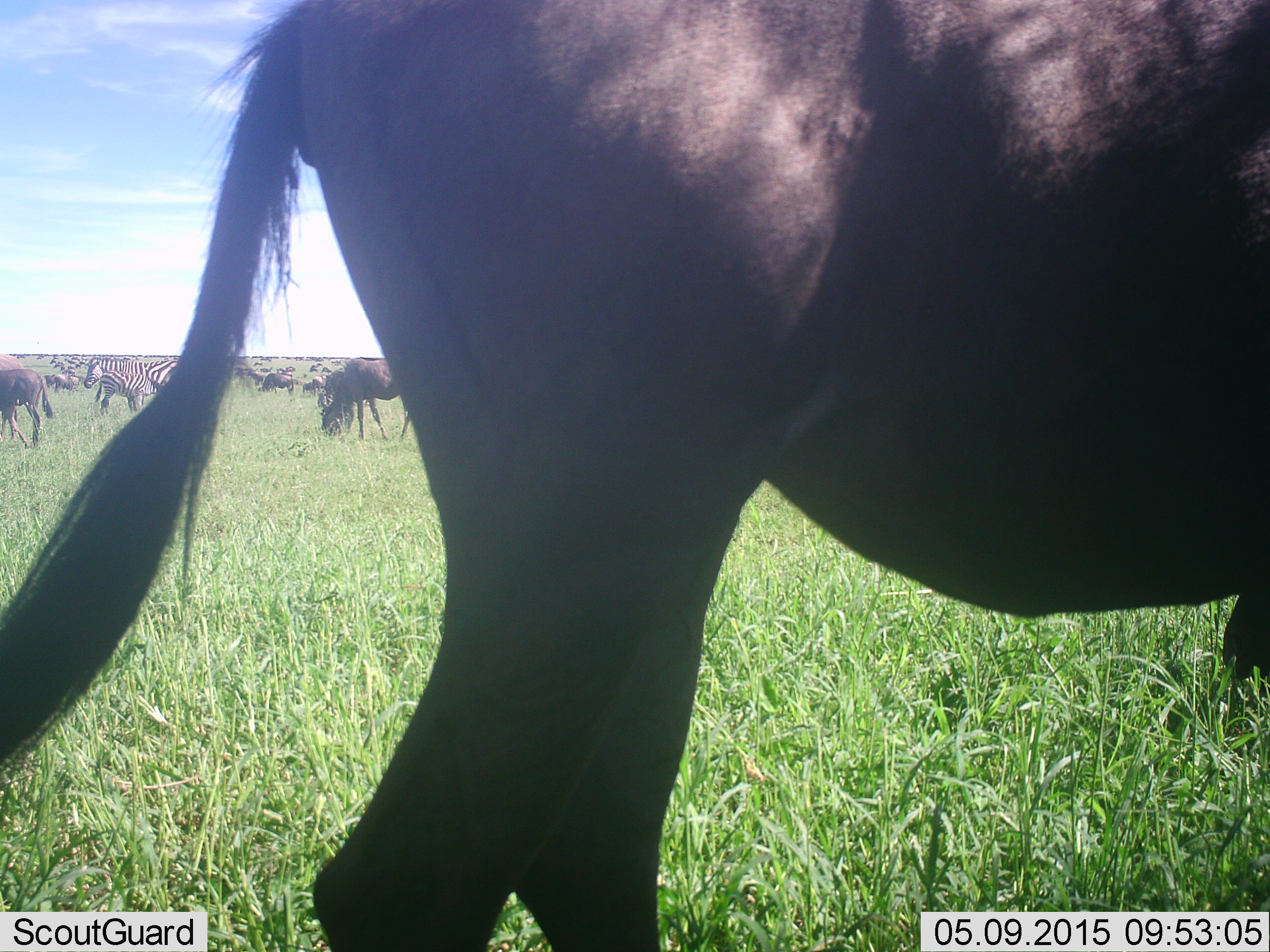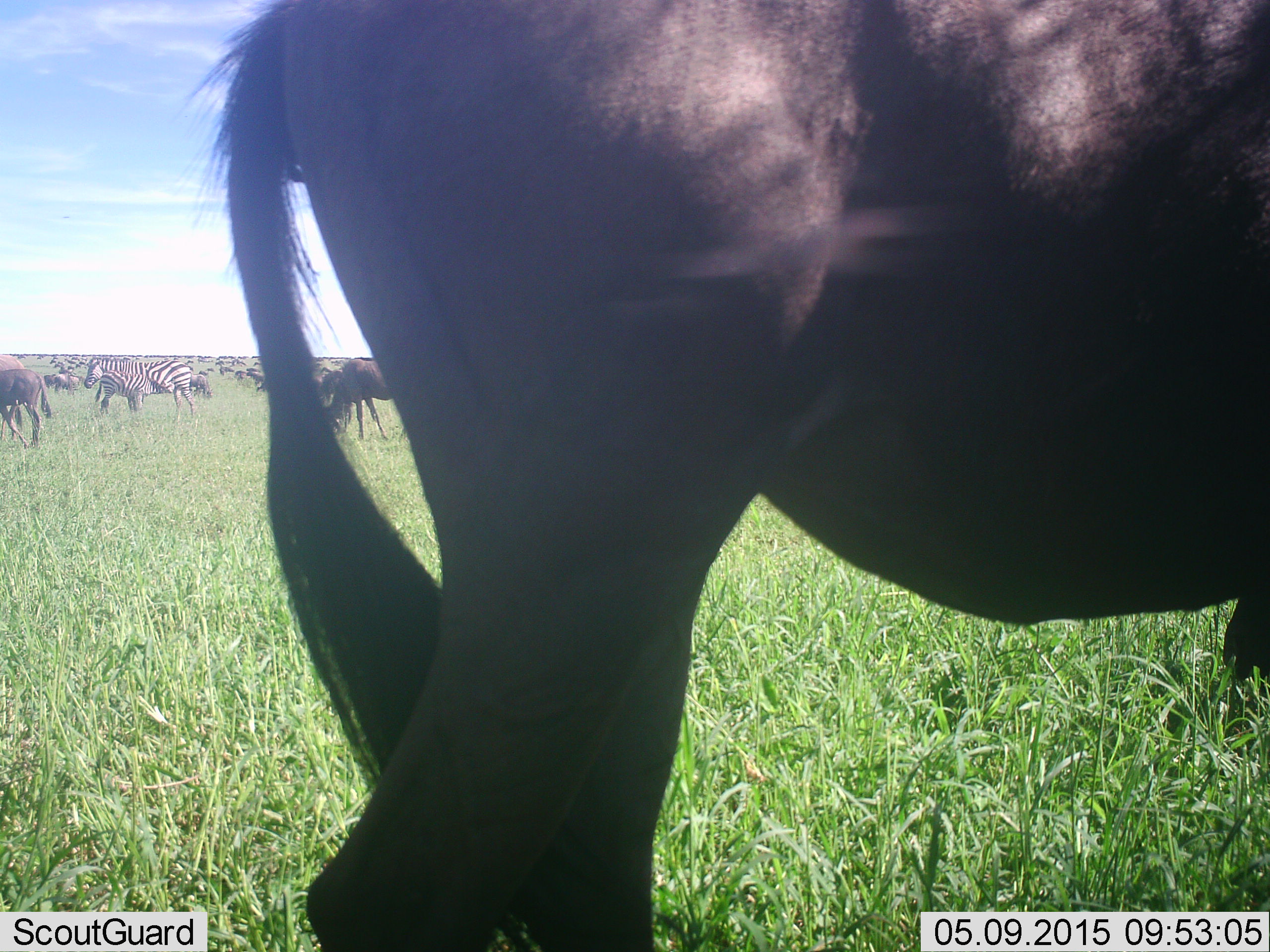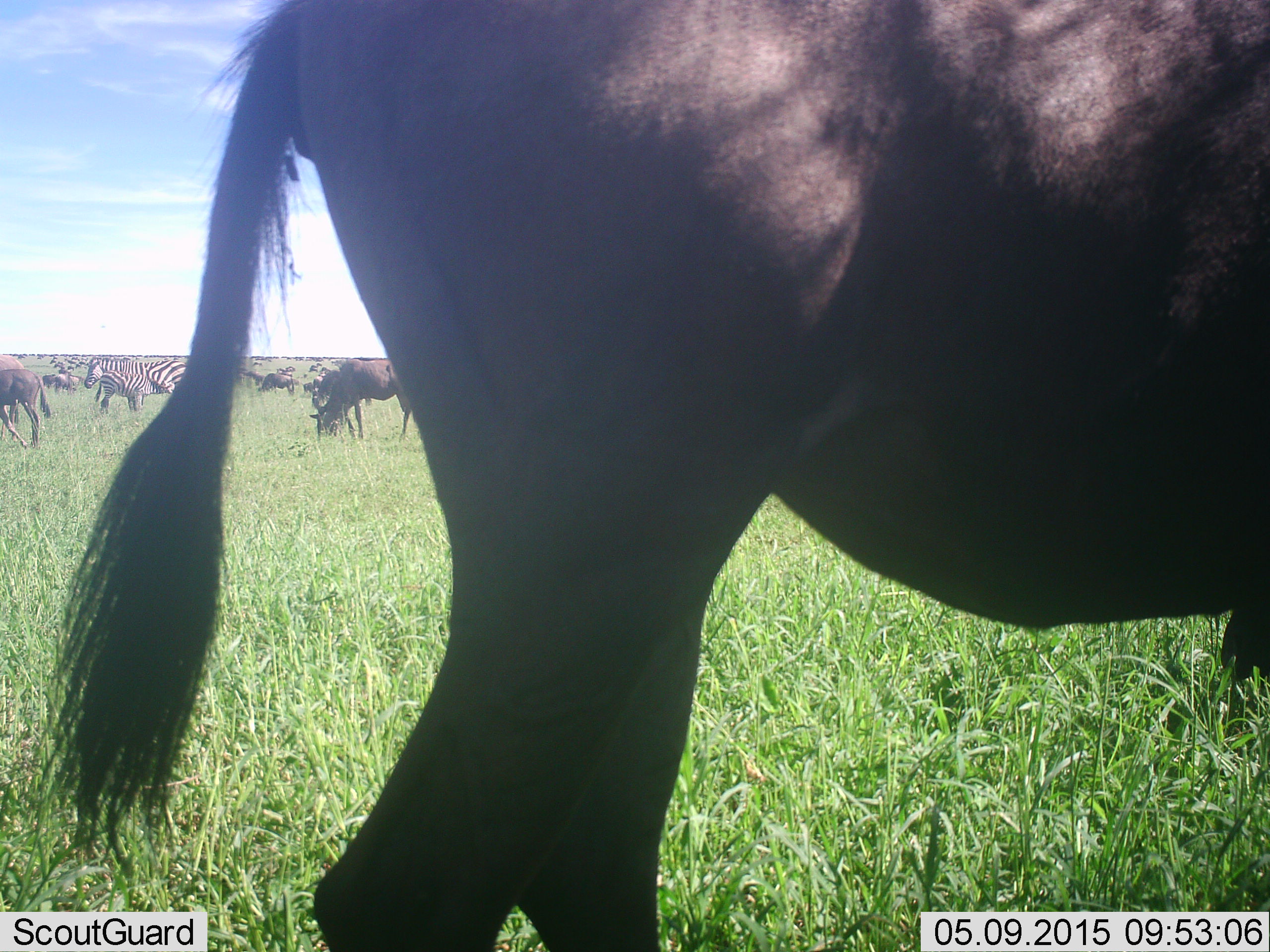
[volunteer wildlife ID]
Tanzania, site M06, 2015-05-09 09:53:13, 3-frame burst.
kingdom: Animalia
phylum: Chordata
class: Mammalia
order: Artiodactyla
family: Bovidae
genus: Connochaetes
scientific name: Connochaetes taurinus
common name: blue wildebeest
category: wildebeest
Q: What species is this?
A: Wildebeest (blue wildebeest) (Connochaetes taurinus).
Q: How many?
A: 11-50.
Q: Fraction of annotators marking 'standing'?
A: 70%.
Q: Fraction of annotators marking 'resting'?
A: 10%.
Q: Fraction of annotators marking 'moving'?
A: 20%.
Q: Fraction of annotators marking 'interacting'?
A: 10%.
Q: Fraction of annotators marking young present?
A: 0%.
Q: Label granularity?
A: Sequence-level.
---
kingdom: Animalia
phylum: Chordata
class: Mammalia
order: Perissodactyla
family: Equidae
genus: Equus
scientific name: Equus quagga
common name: plains zebra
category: zebra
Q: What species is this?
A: Zebra (plains zebra) (Equus quagga).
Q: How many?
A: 3.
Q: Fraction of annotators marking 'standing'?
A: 62%.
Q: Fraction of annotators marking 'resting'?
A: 8%.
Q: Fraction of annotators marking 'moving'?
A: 23%.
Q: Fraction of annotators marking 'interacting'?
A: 8%.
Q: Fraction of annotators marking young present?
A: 8%.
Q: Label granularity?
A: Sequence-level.